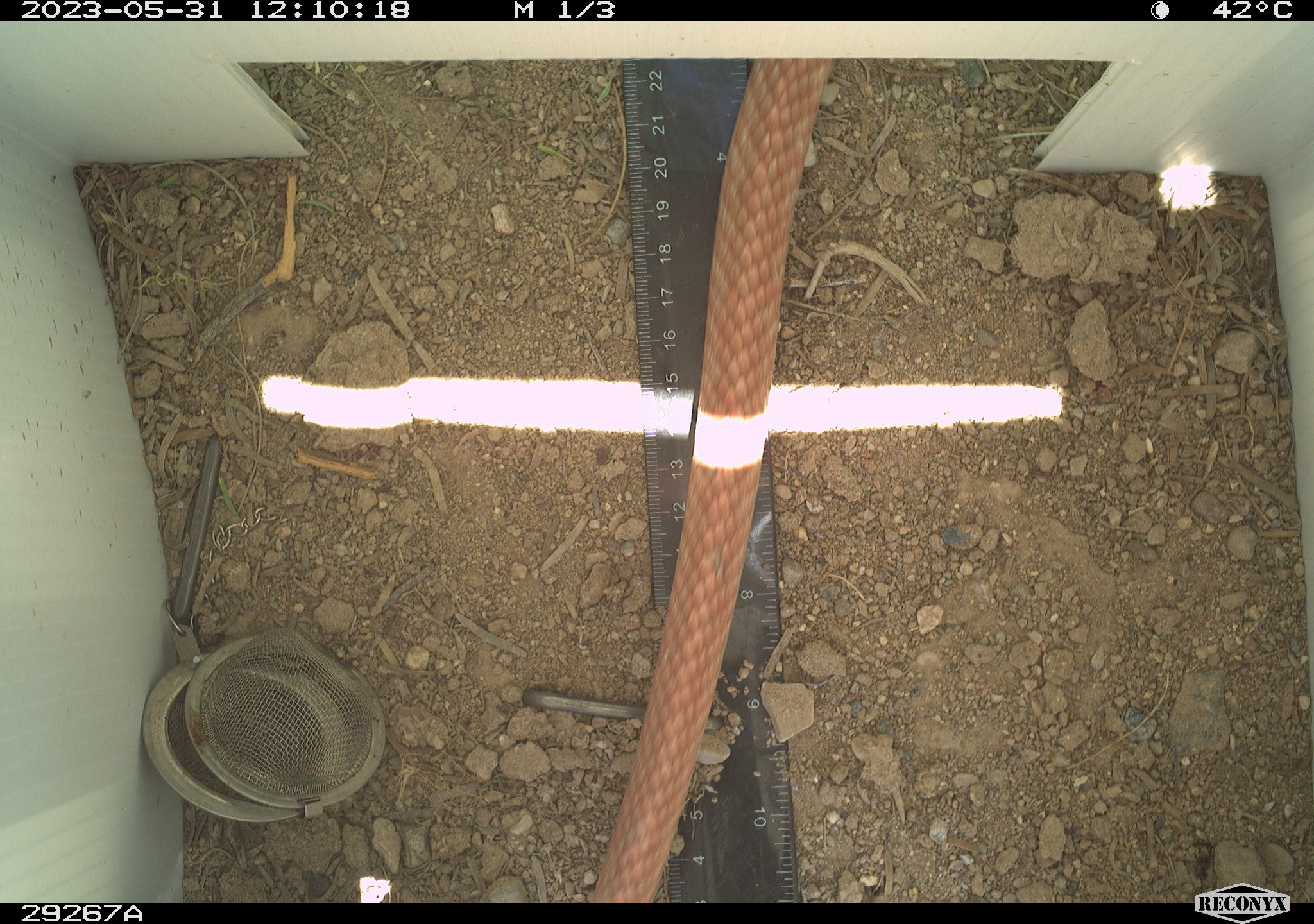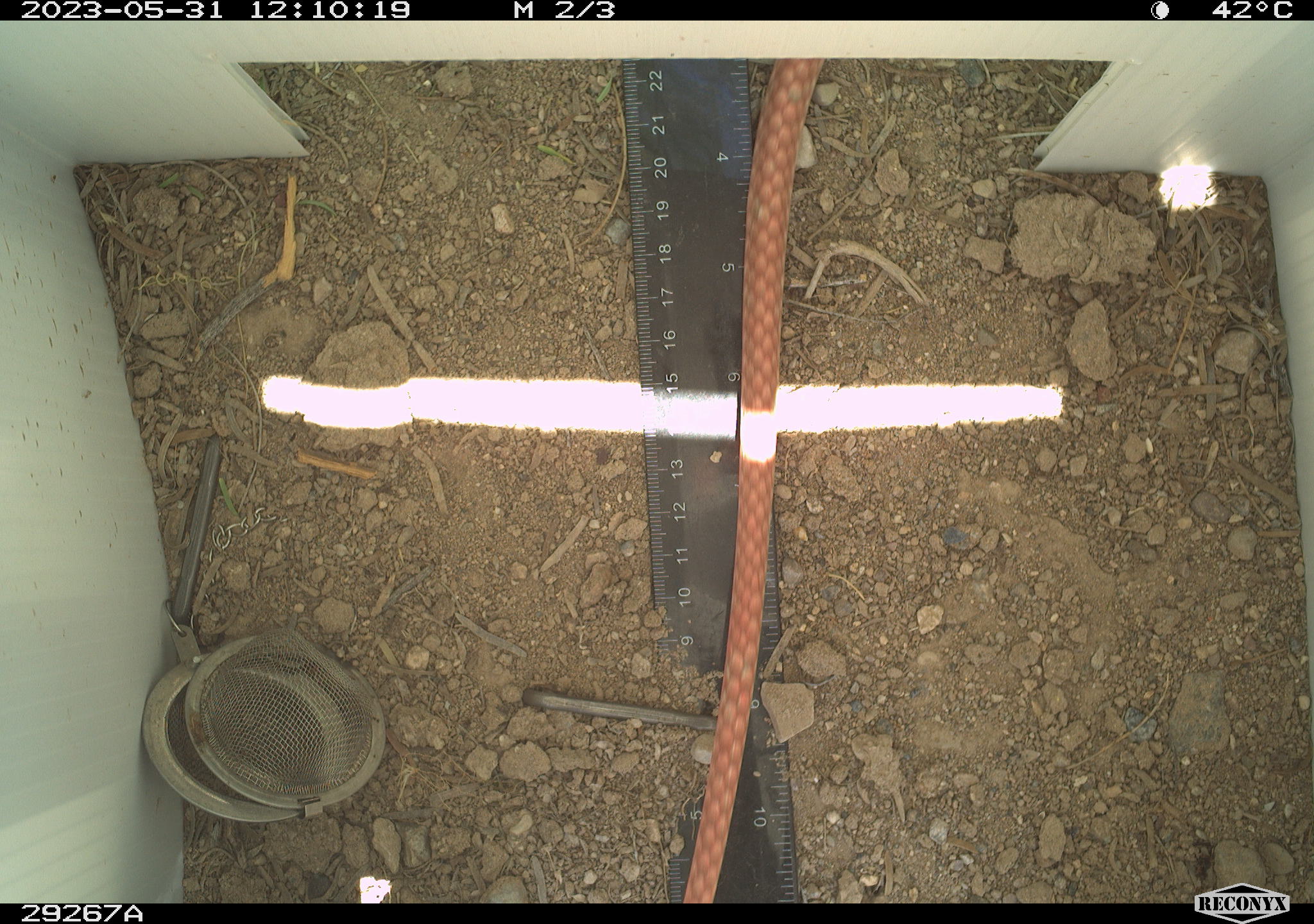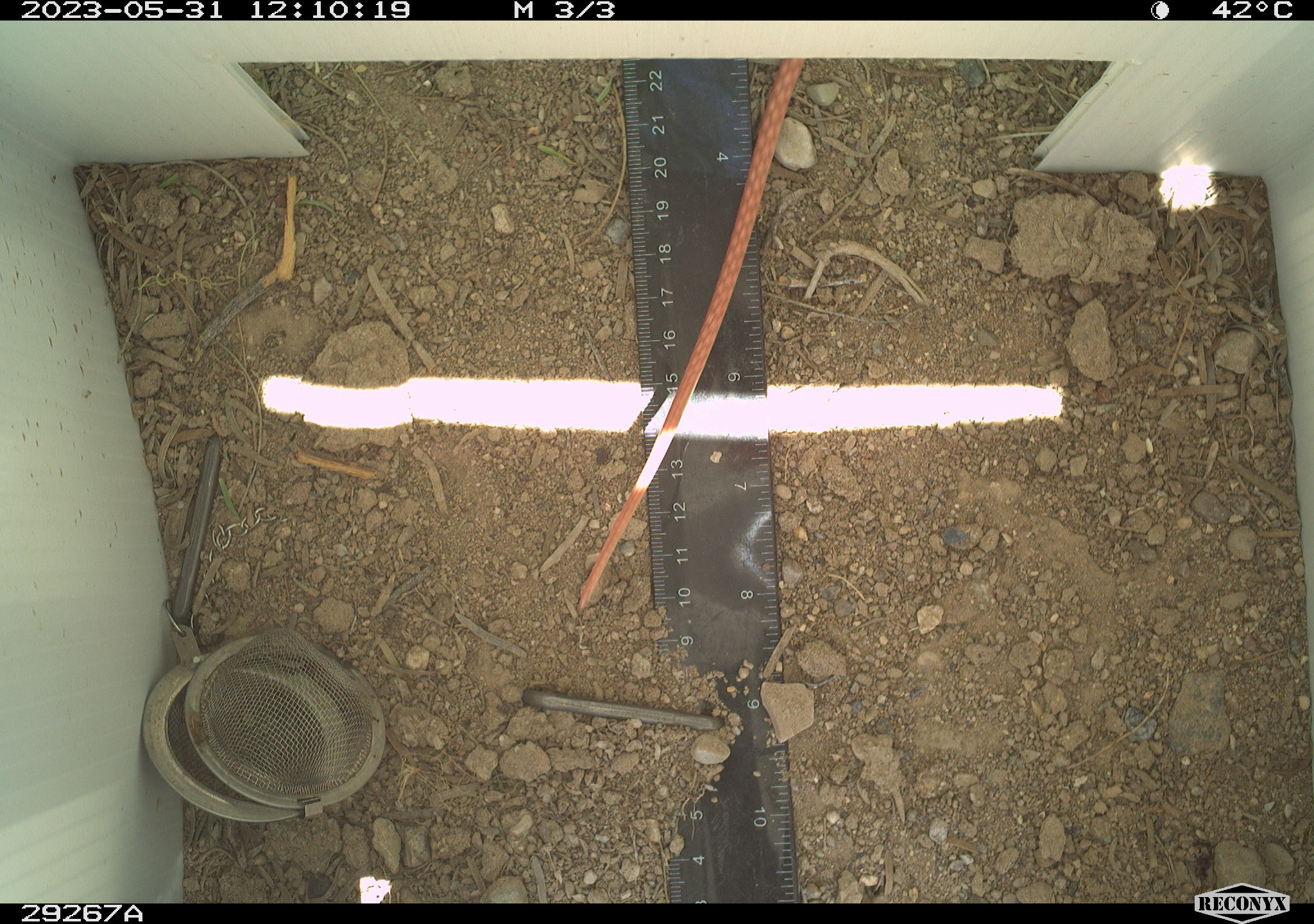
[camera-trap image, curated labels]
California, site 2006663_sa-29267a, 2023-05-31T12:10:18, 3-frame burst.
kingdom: Animalia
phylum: Chordata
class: Reptilia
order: Squamata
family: Colubridae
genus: Masticophis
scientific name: Masticophis flagellum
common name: coachwhip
Coachwhip (Masticophis flagellum).